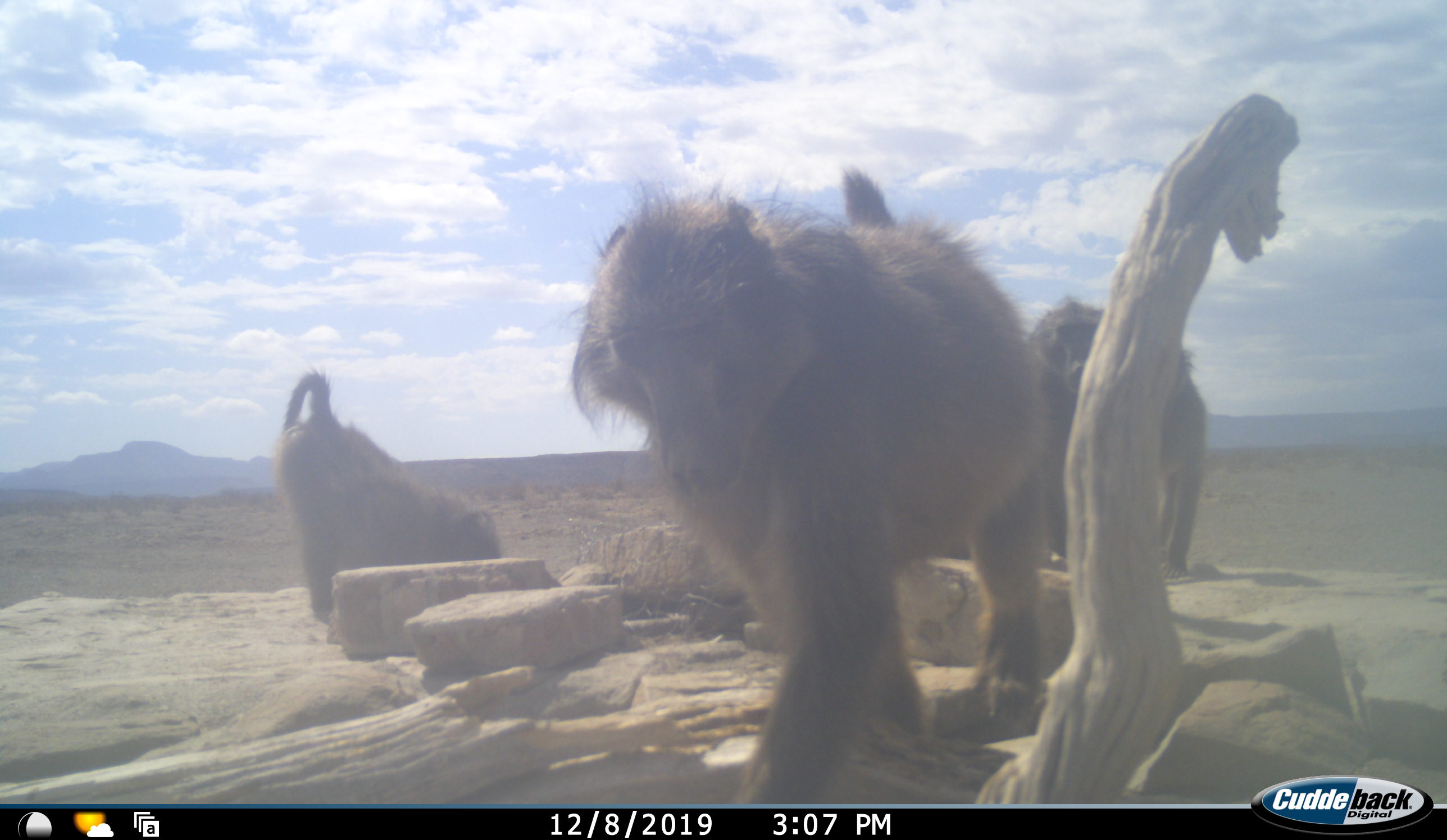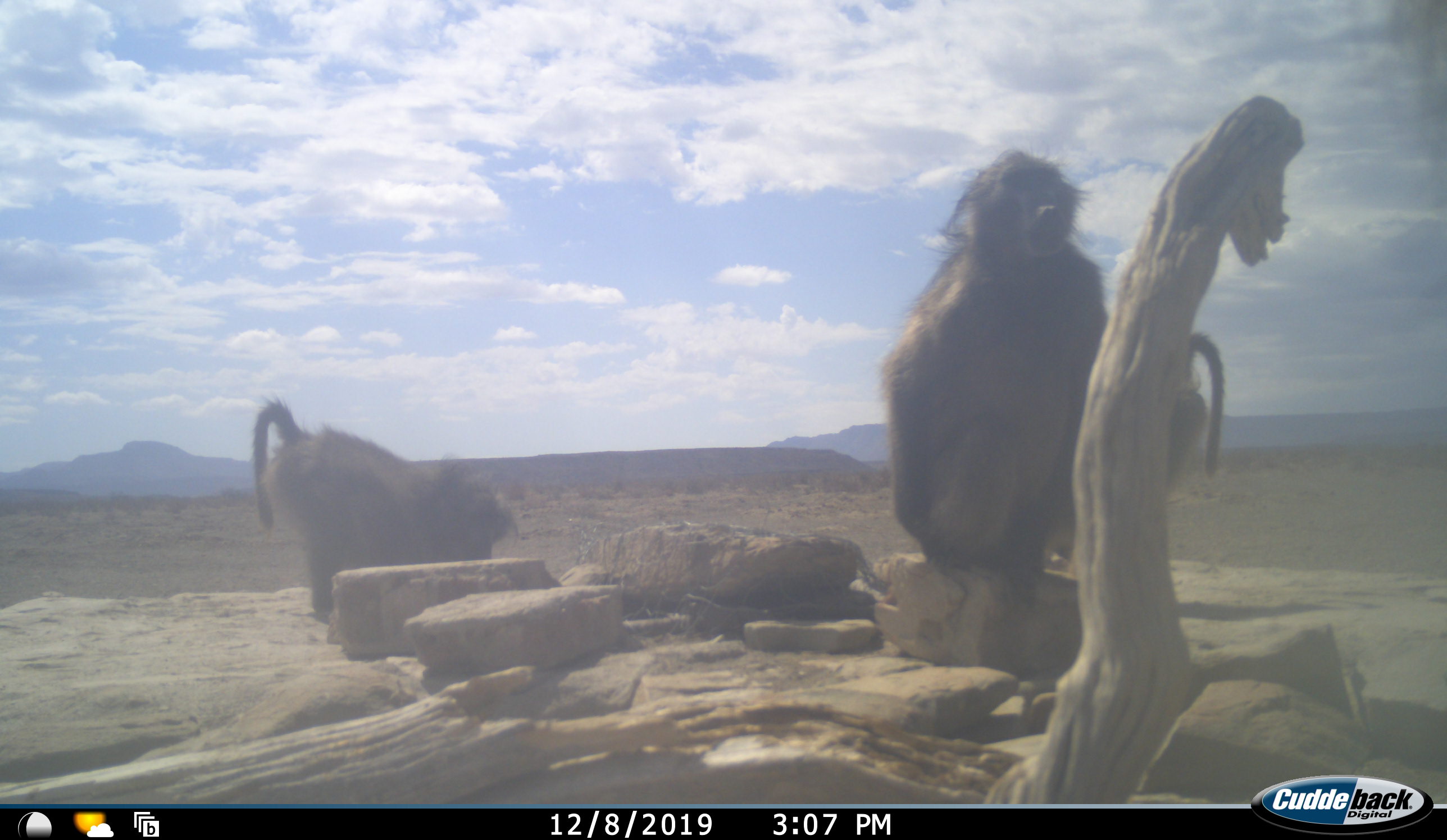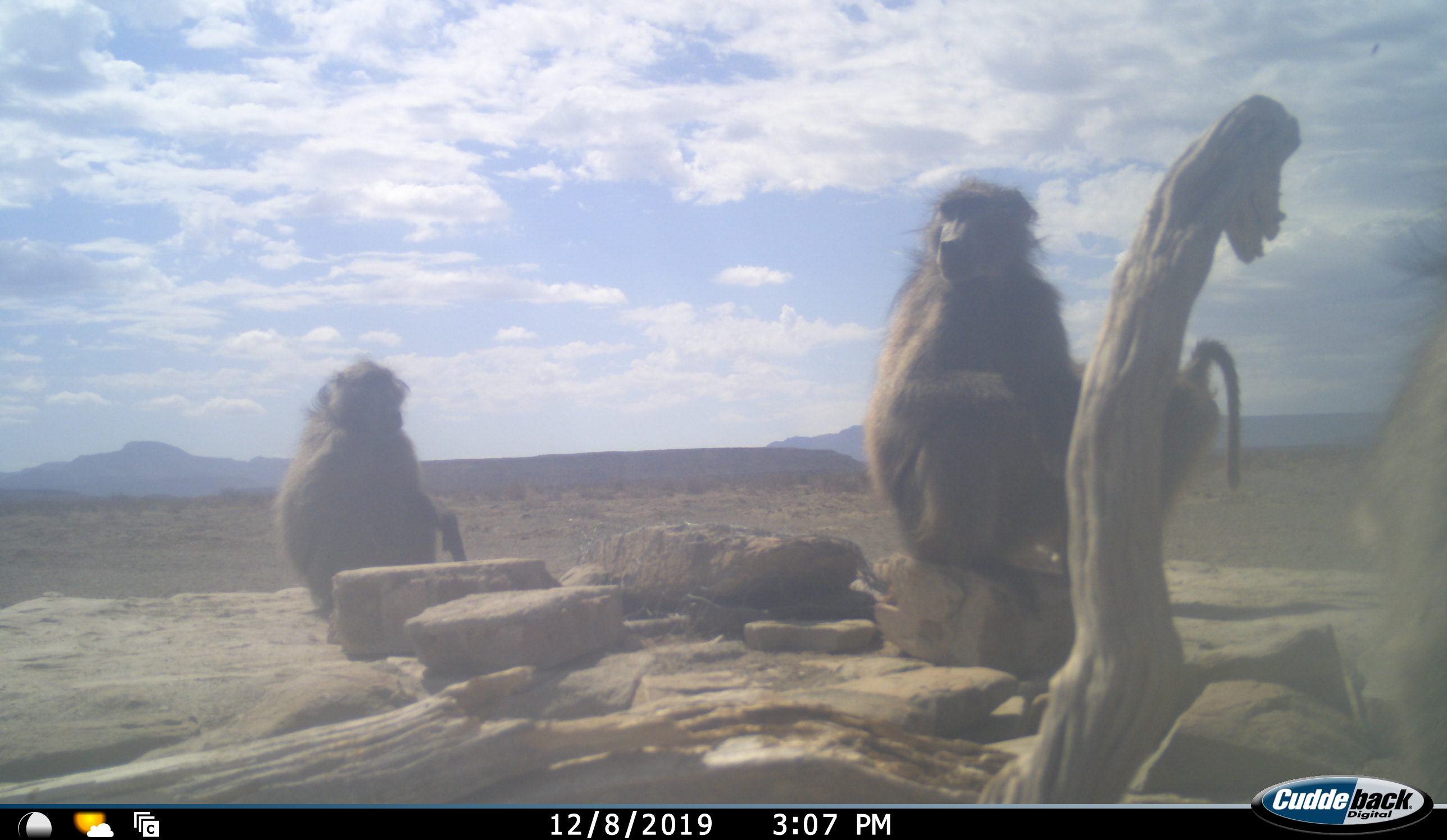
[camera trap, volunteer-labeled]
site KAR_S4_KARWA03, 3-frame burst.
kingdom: Animalia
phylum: Chordata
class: Mammalia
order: Primates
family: Cercopithecidae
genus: Papio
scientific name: Papio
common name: baboon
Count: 4.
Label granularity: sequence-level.